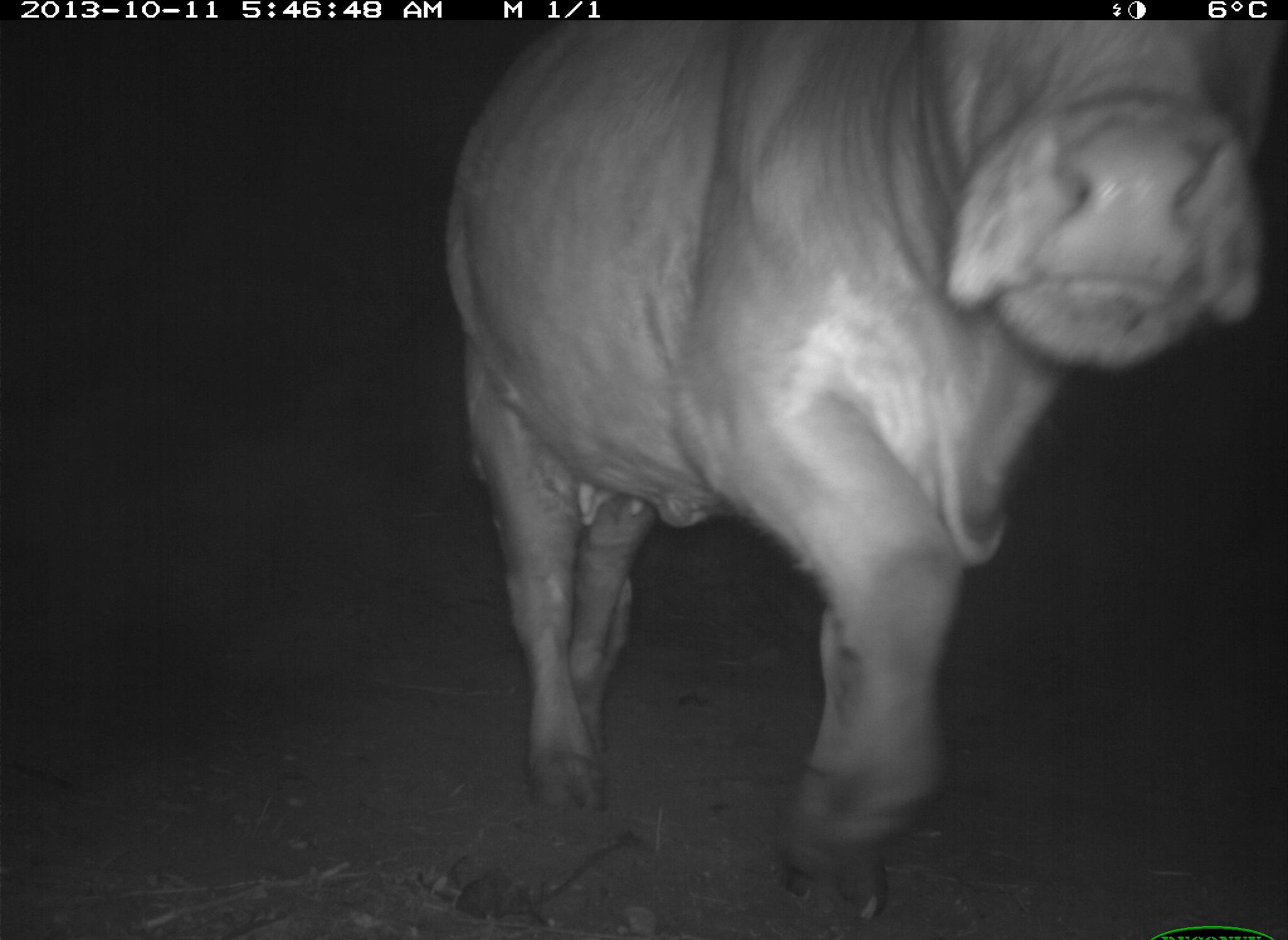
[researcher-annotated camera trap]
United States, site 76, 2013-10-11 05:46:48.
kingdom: Animalia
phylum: Chordata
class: Mammalia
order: Artiodactyla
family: Bovidae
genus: Bos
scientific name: Bos taurus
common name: cow